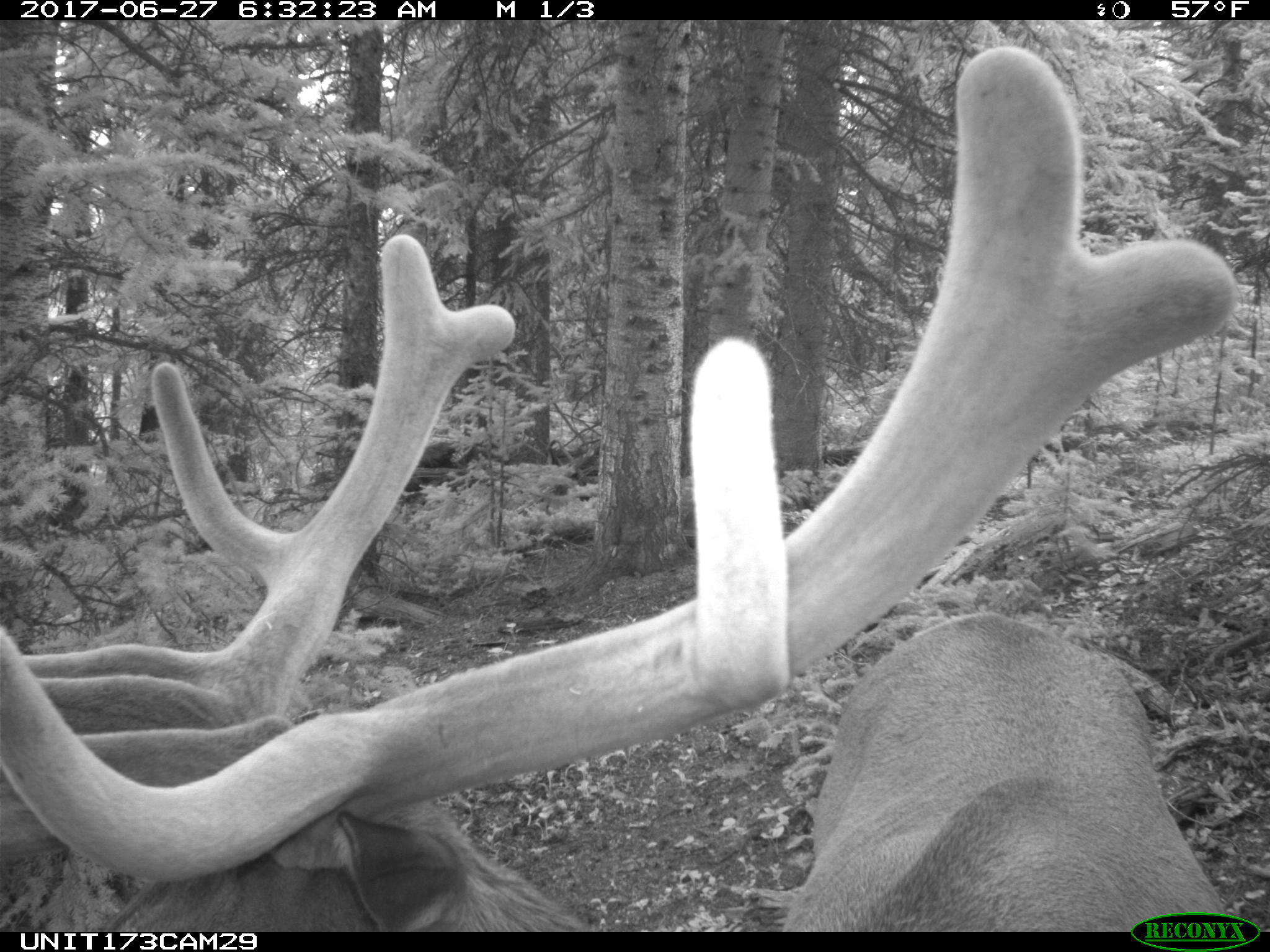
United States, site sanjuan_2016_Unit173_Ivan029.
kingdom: Animalia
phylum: Chordata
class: Mammalia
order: Artiodactyla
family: Cervidae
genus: Cervus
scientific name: Cervus elaphus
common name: red deer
Cervus elaphus (red deer).